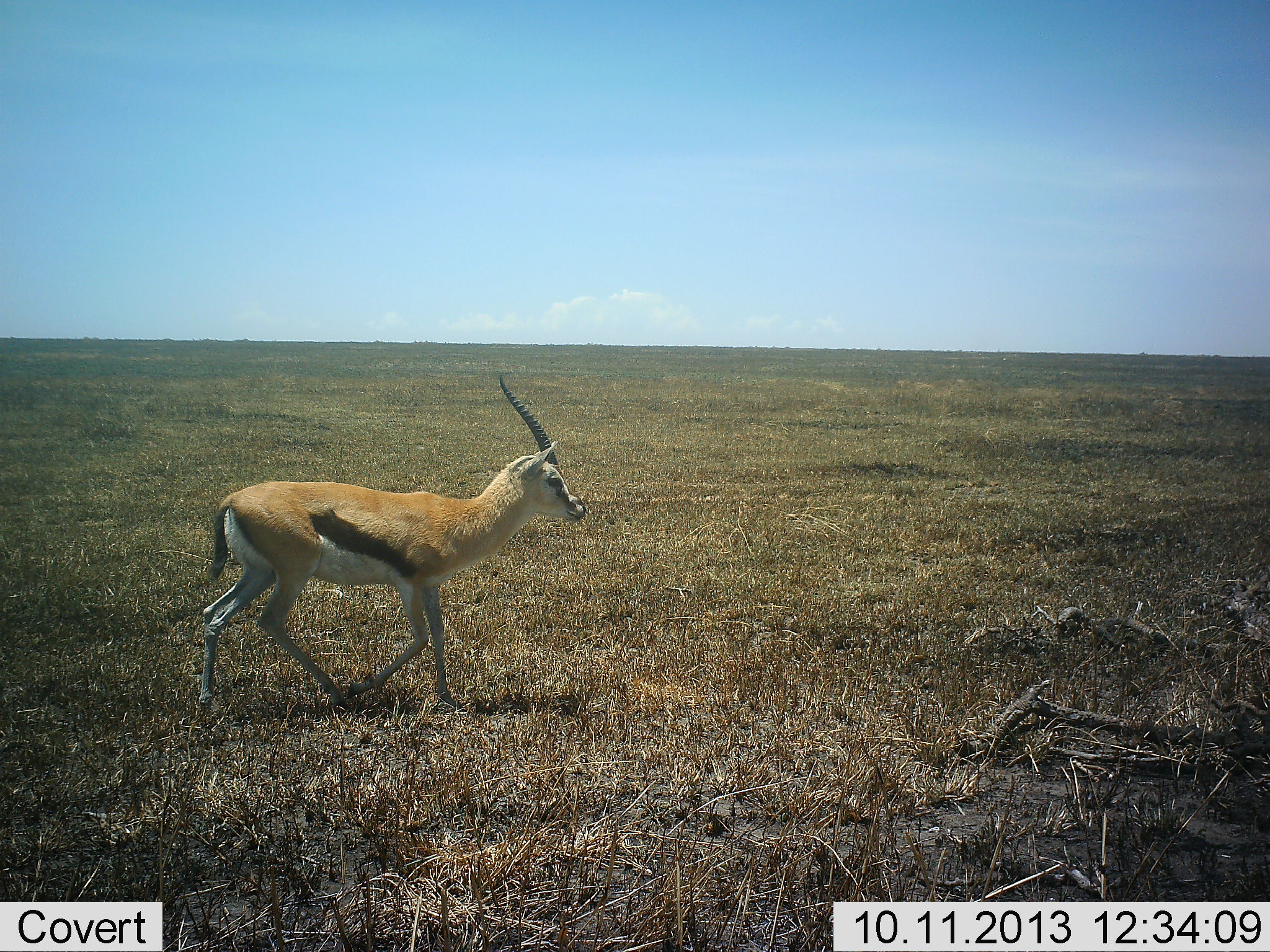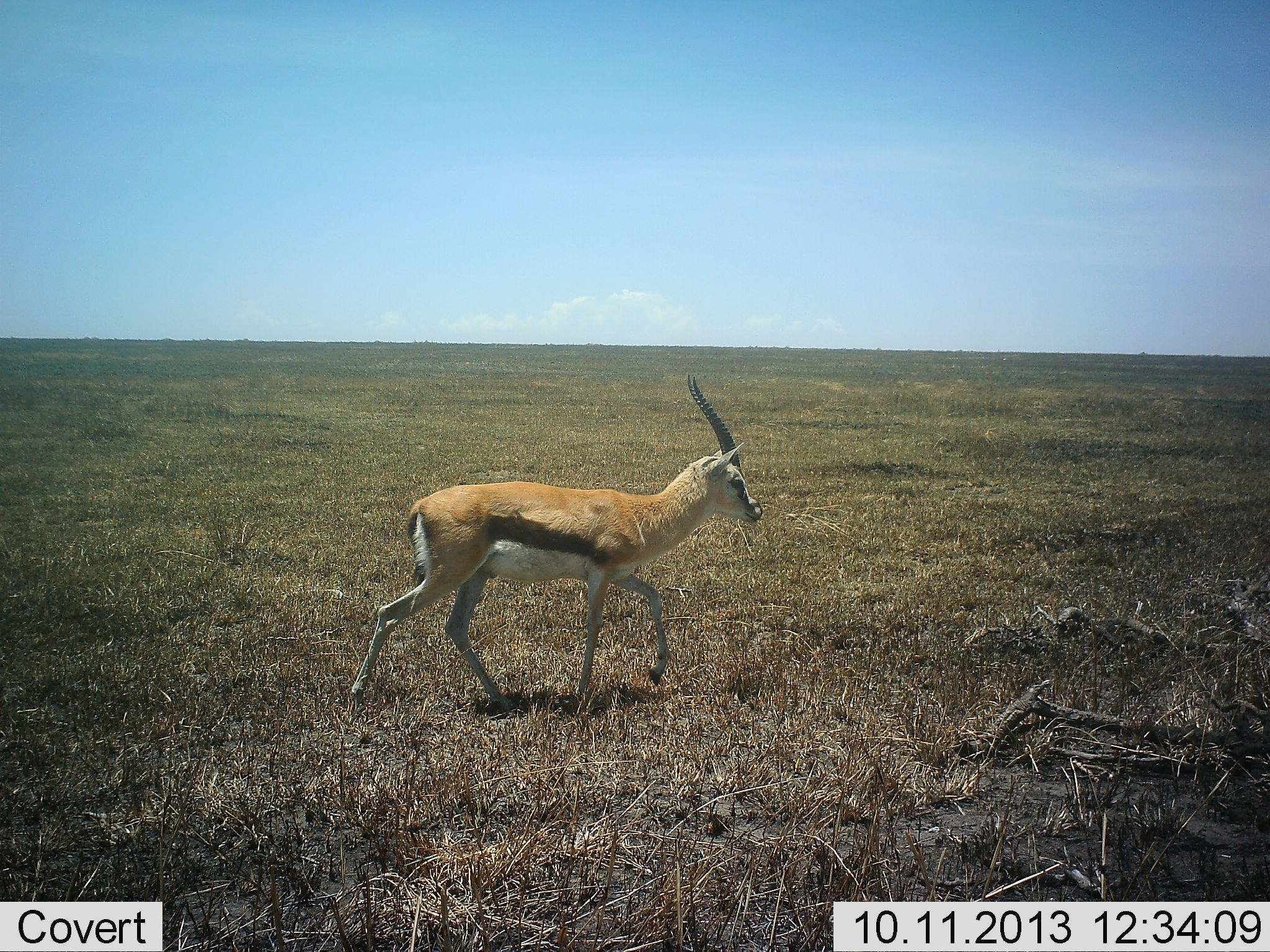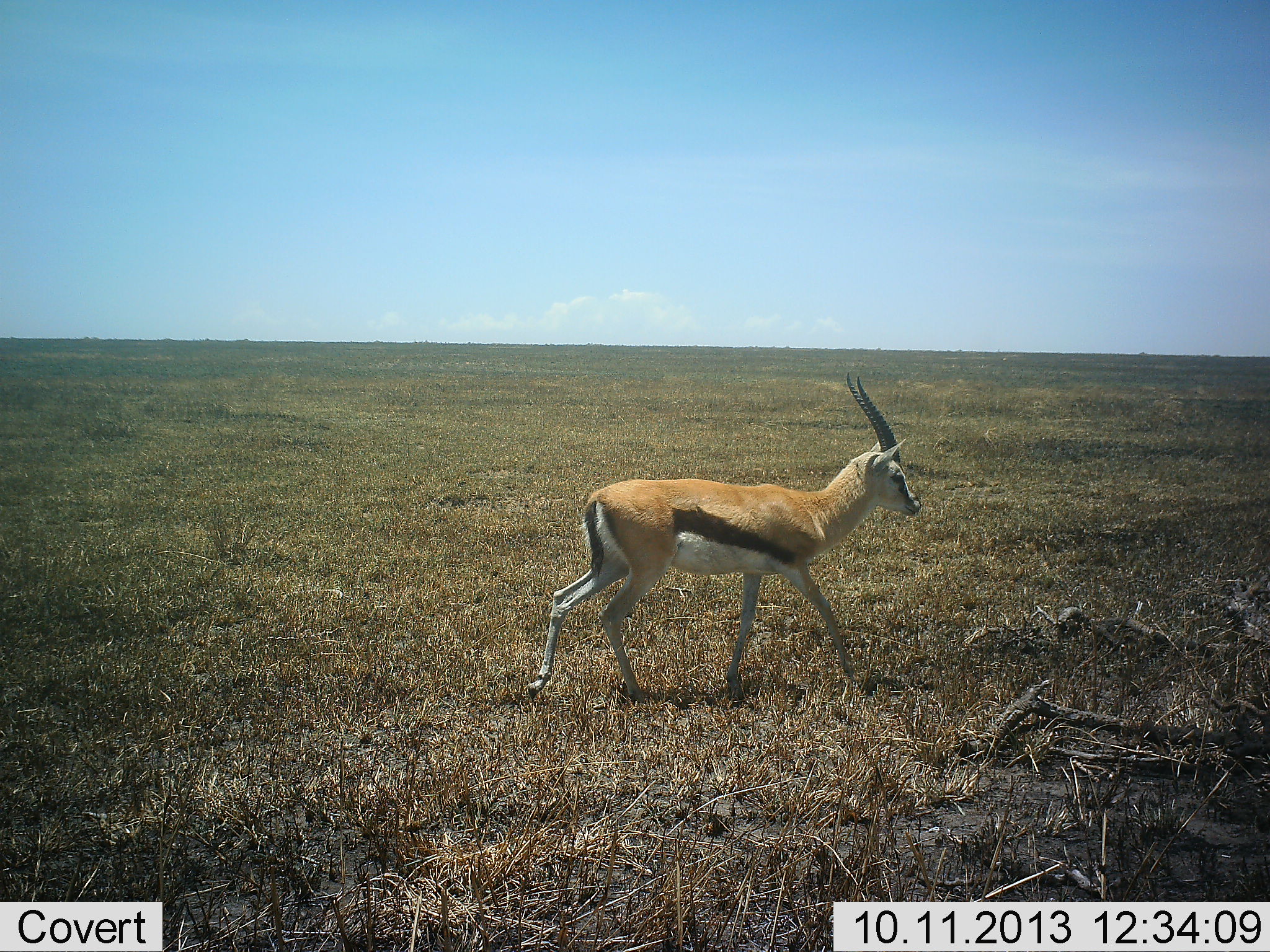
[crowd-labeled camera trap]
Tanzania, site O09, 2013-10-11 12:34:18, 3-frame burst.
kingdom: Animalia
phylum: Chordata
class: Mammalia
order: Artiodactyla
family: Bovidae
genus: Eudorcas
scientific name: Eudorcas thomsonii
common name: thomson's gazelle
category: gazellethomsons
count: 1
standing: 0%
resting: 0%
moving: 100%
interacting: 0%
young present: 0%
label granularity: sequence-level